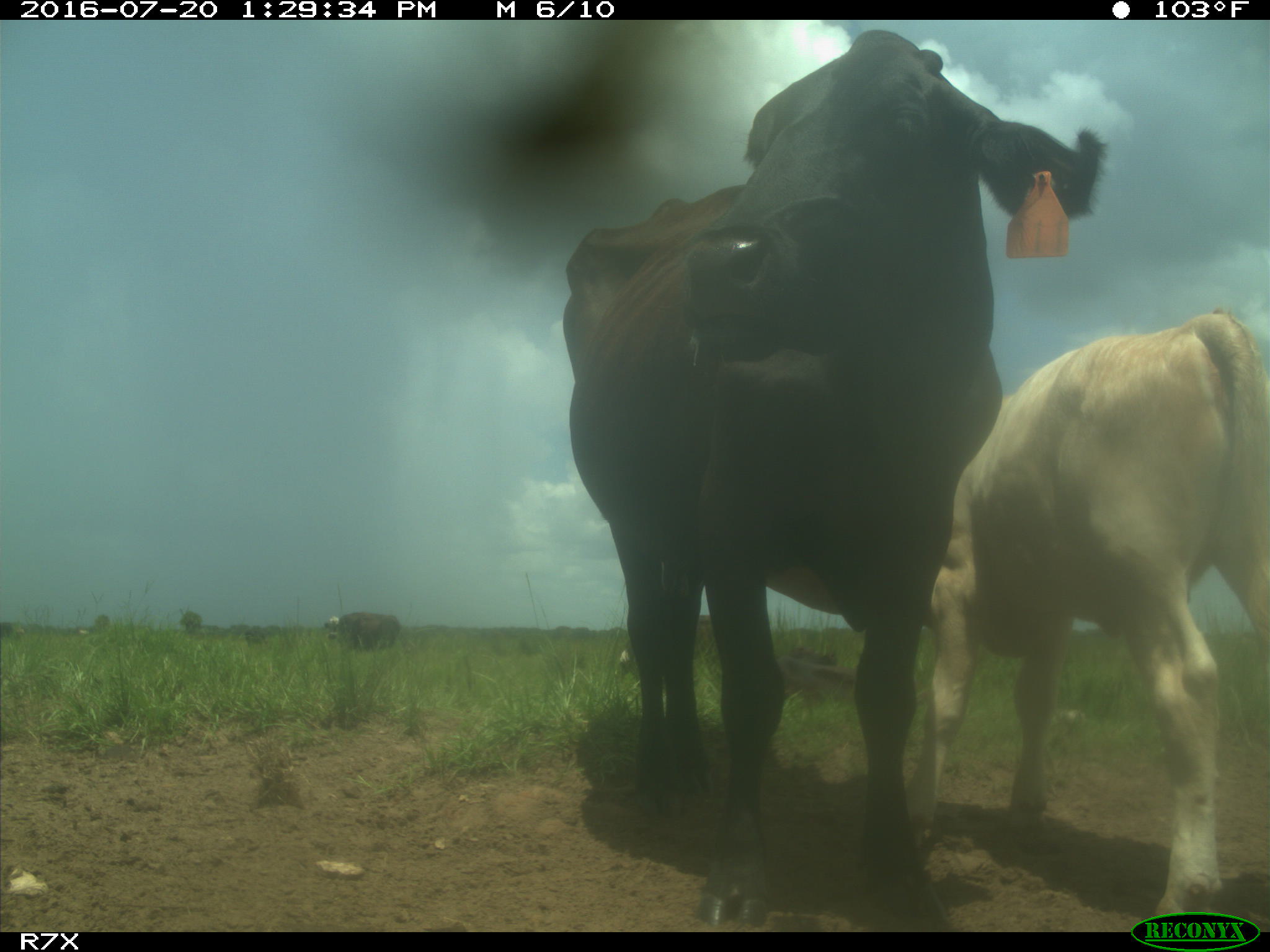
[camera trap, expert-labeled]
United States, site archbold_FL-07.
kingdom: Animalia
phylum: Chordata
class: Mammalia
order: Artiodactyla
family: Bovidae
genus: Bos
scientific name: Bos taurus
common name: domestic cow